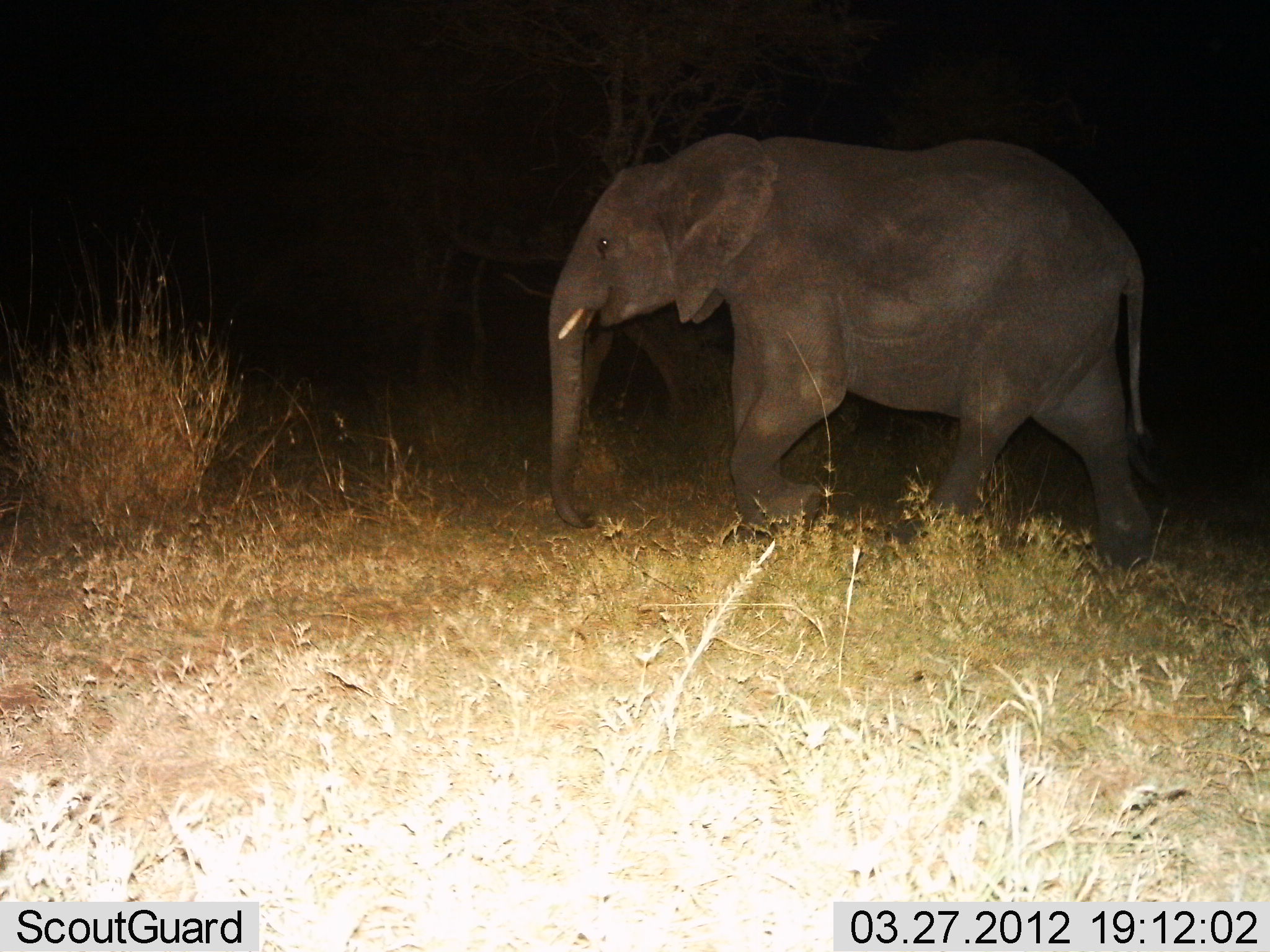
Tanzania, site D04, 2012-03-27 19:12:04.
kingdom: Animalia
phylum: Chordata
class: Mammalia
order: Proboscidea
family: Elephantidae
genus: Loxodonta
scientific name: Loxodonta africana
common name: african bush elephant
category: elephant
Elephant (african bush elephant) (Loxodonta africana), count 1. Behavior (volunteer vote fractions): standing 4%, resting 0%, moving 96%, interacting 0%. Young present (vote fraction): 11%. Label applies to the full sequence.